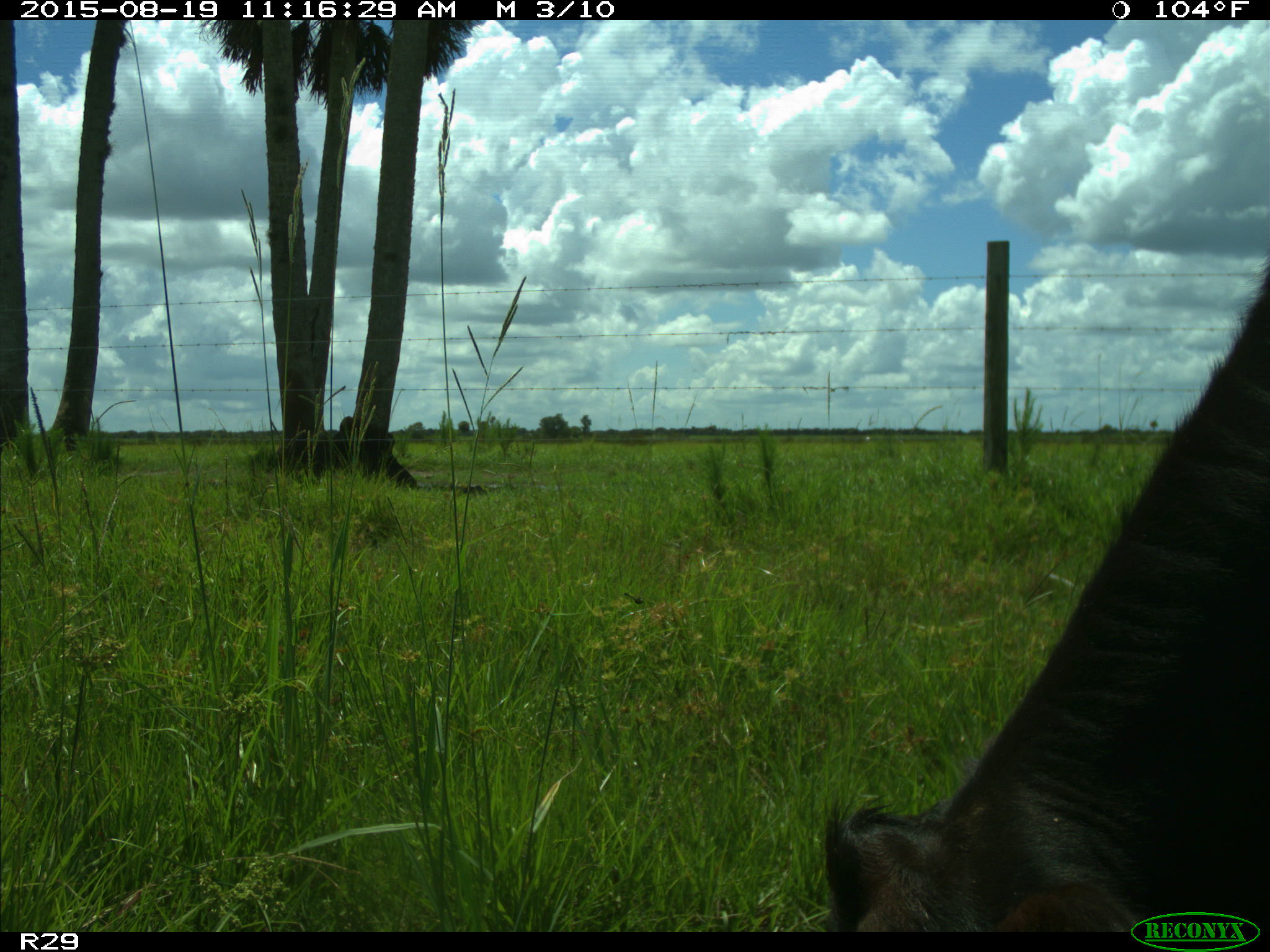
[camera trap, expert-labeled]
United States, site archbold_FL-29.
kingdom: Animalia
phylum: Chordata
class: Mammalia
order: Artiodactyla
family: Bovidae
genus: Bos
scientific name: Bos taurus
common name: domestic cow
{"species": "Bos taurus (domestic cow)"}